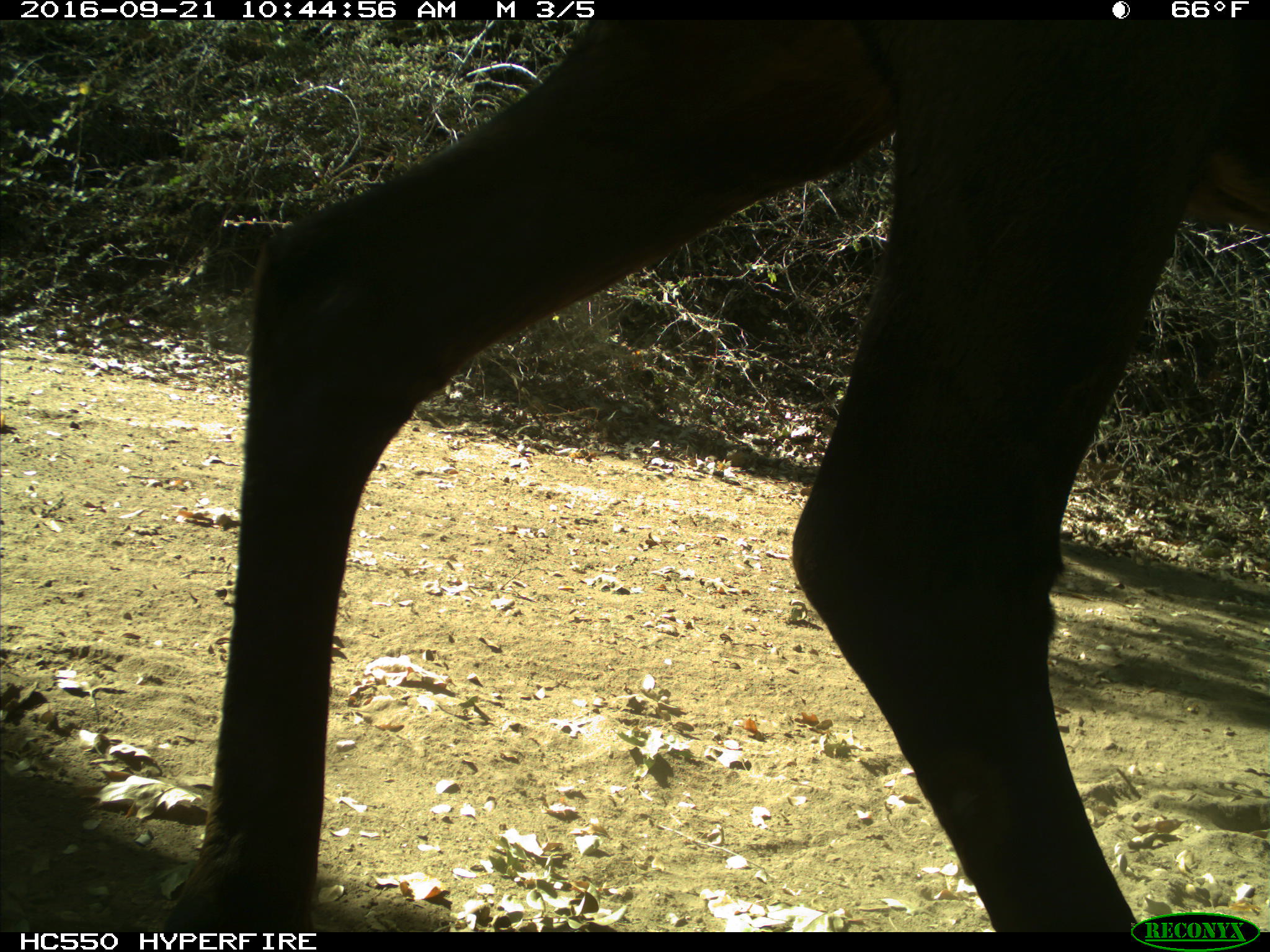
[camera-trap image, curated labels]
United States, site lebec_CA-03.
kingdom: Animalia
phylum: Chordata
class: Mammalia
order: Artiodactyla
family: Cervidae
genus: Cervus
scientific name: Cervus canadensis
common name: elk